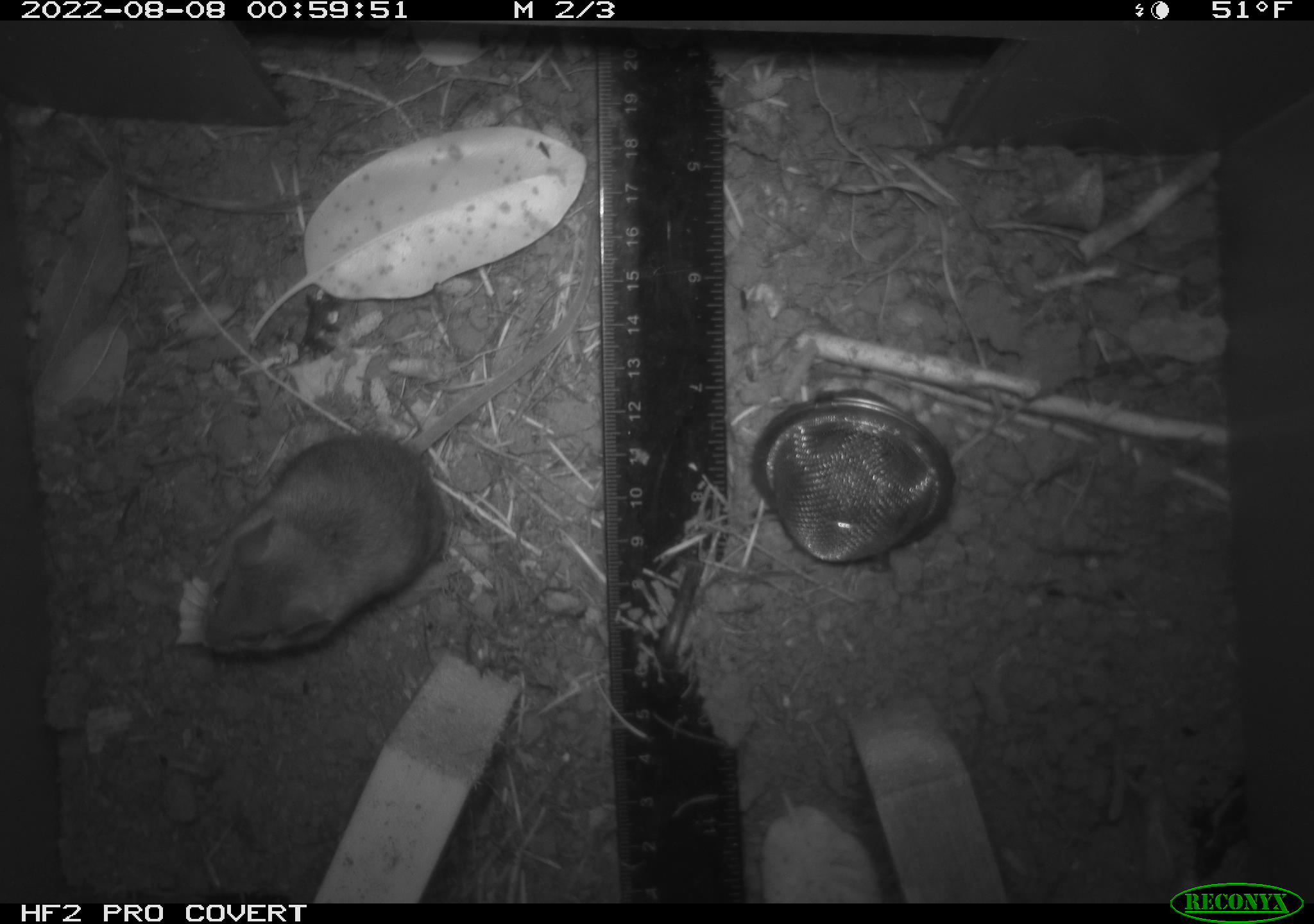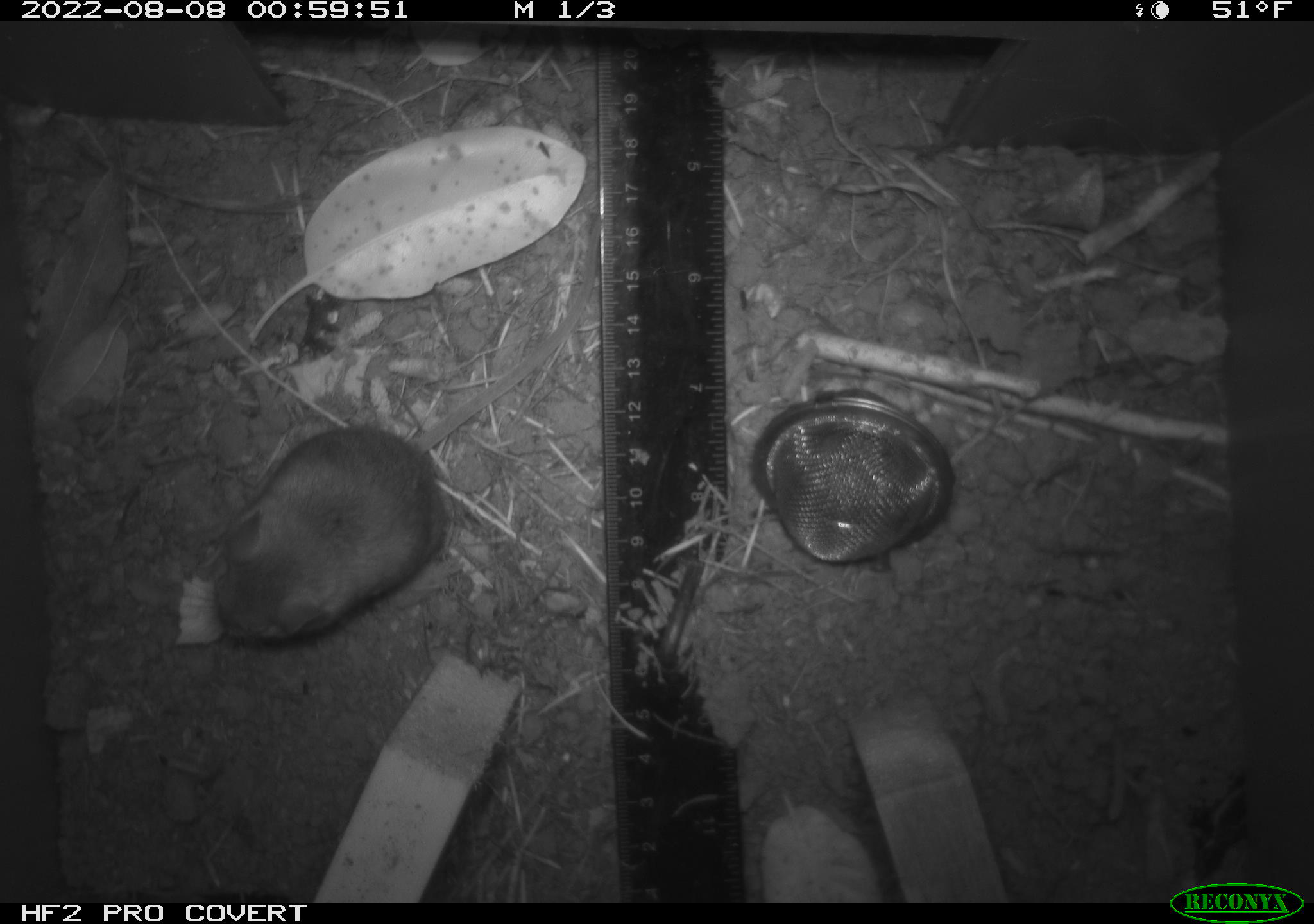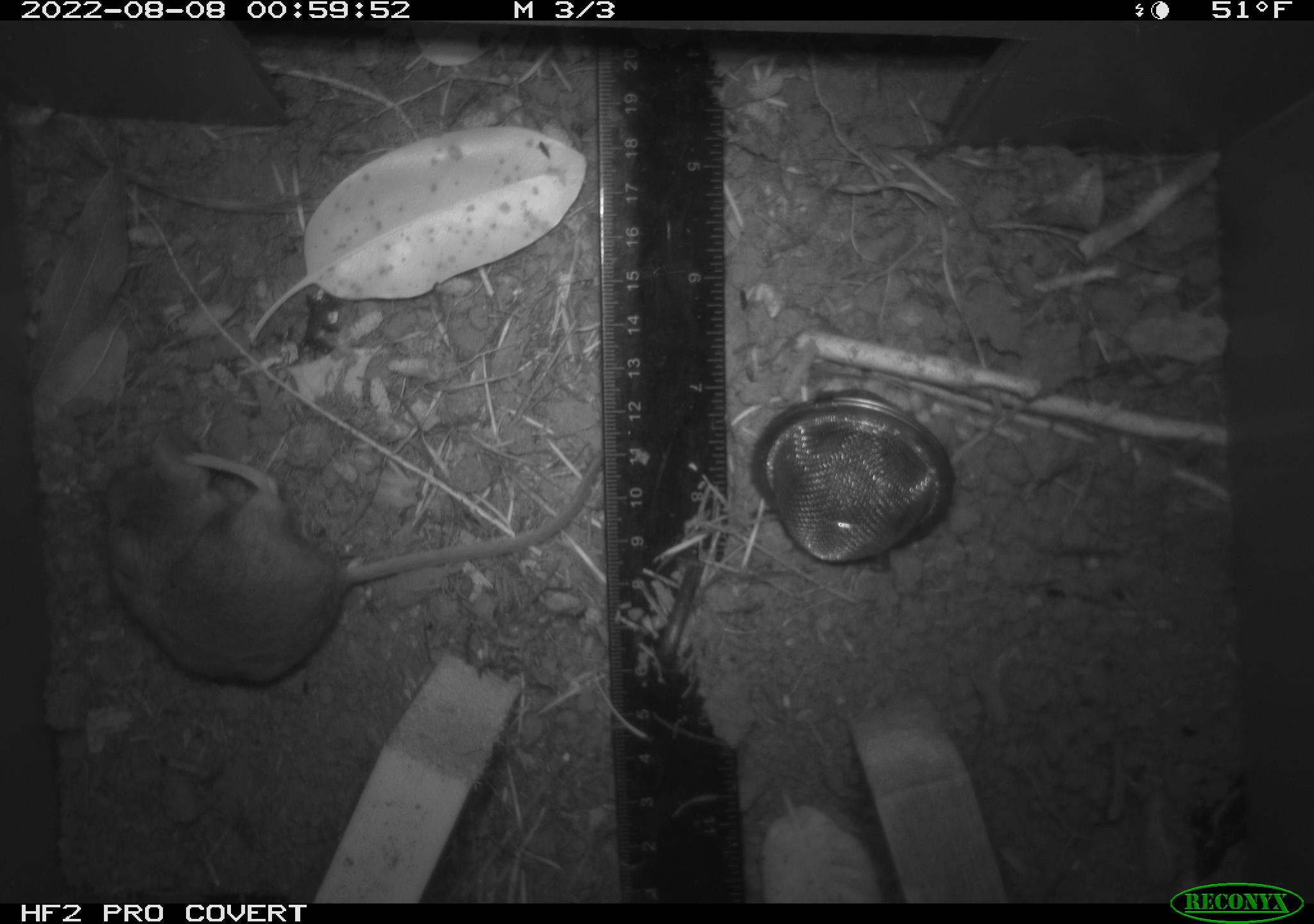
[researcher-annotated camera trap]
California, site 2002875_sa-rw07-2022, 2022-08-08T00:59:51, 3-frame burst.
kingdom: Animalia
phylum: Chordata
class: Mammalia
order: Rodentia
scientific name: Rodentia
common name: mouse species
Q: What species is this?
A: Mouse species (Rodentia).